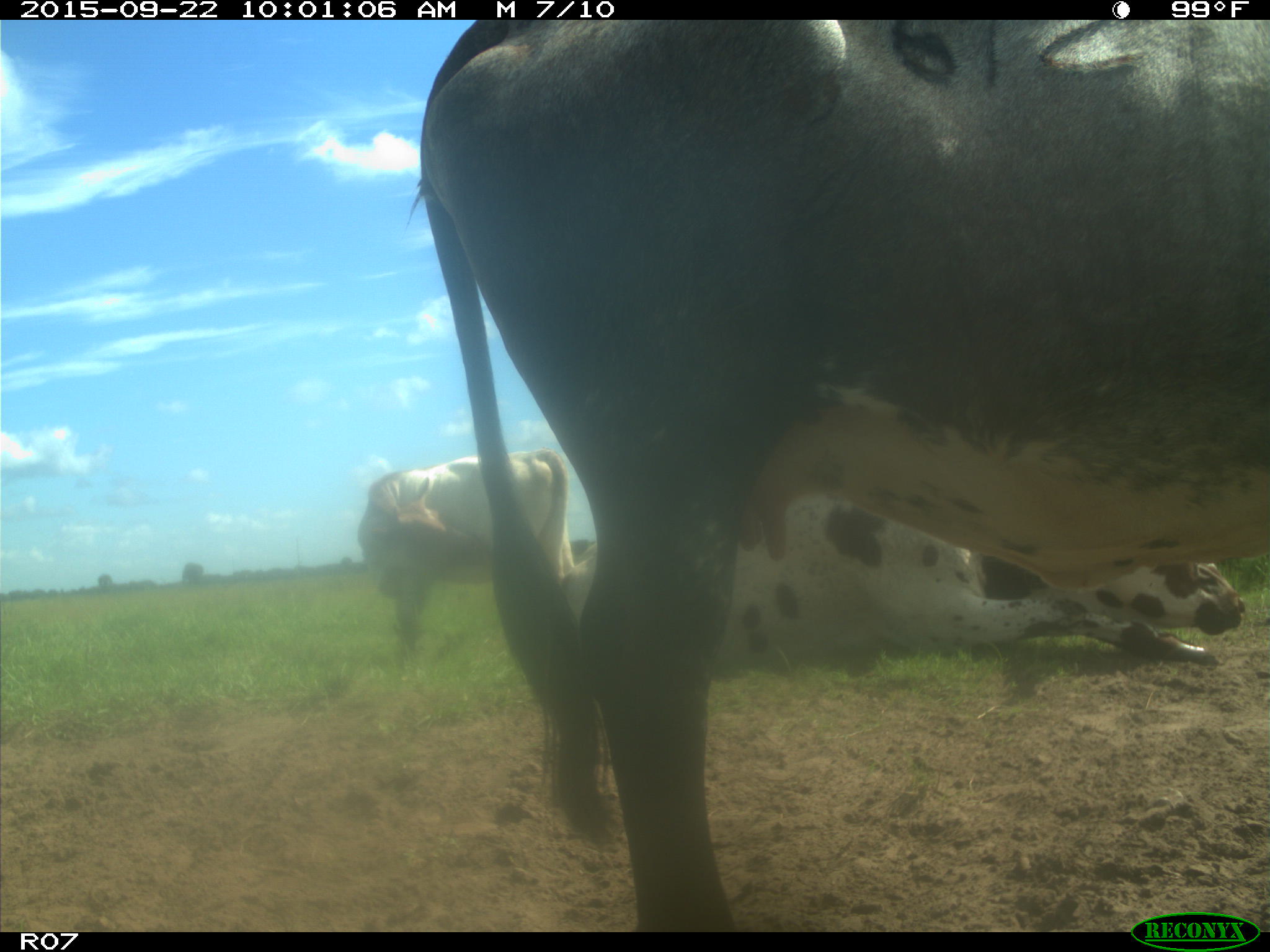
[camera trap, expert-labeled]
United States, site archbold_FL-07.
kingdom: Animalia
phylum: Chordata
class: Mammalia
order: Artiodactyla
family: Bovidae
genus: Bos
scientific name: Bos taurus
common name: domestic cow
Bos taurus (domestic cow).